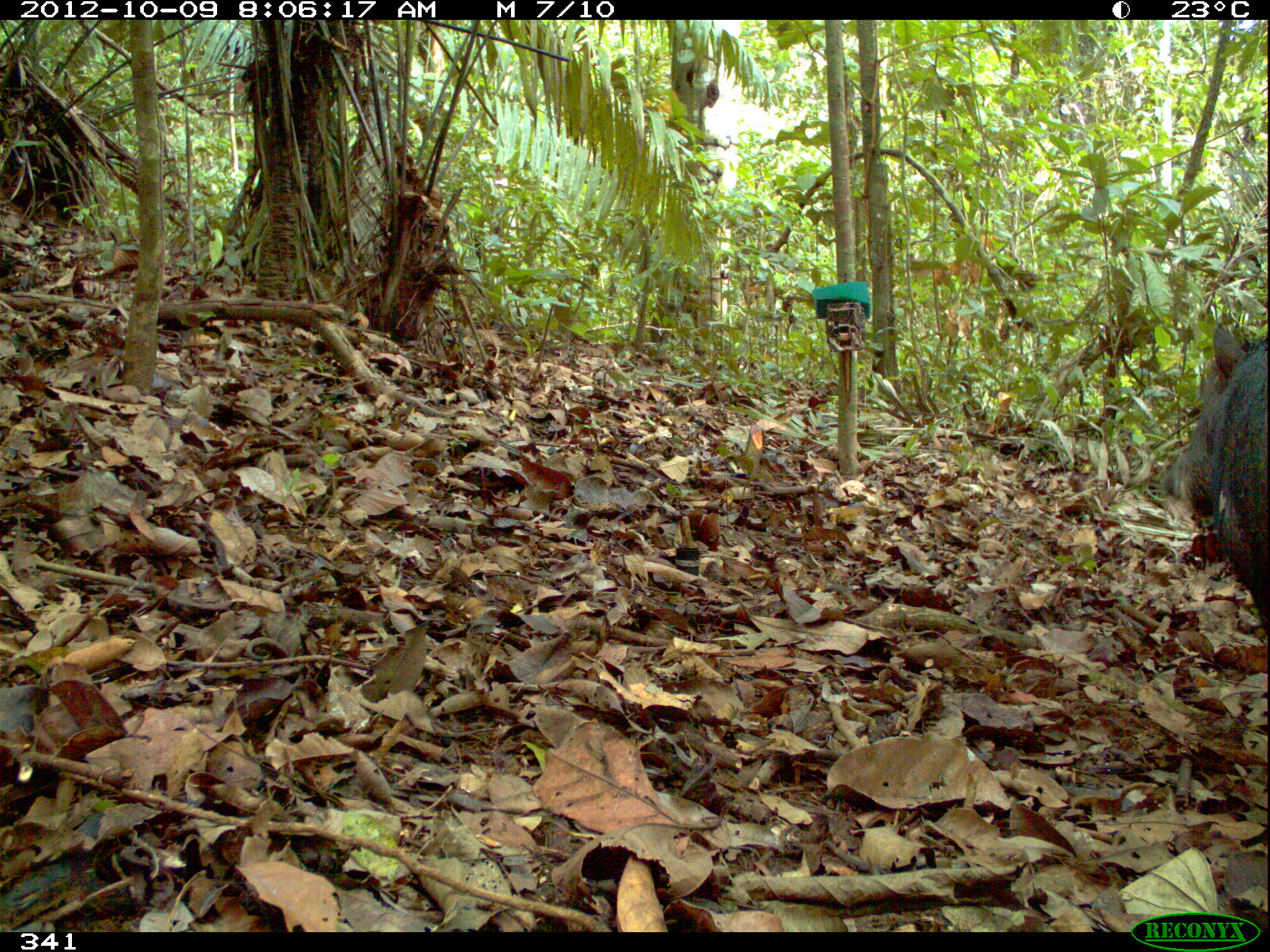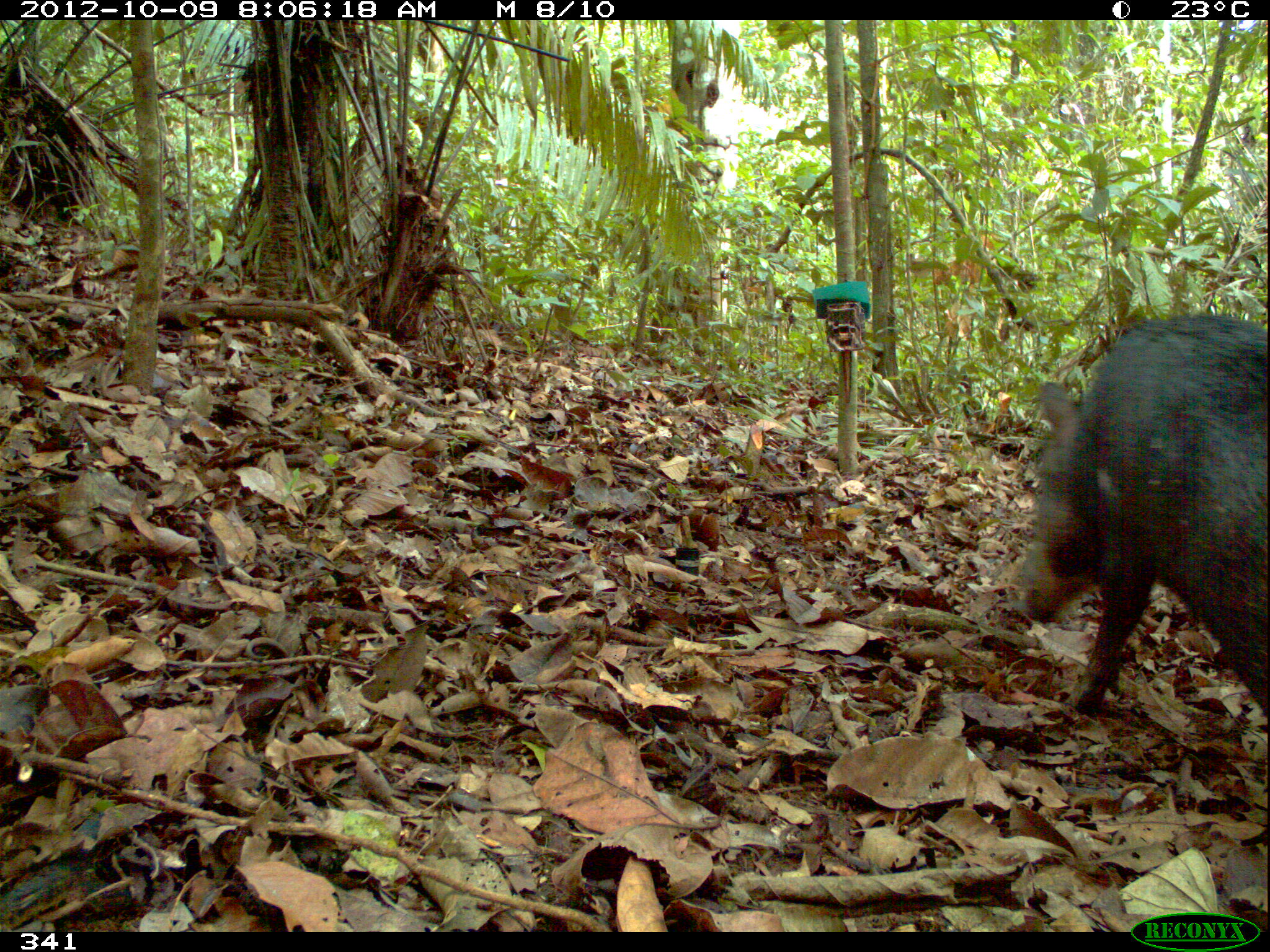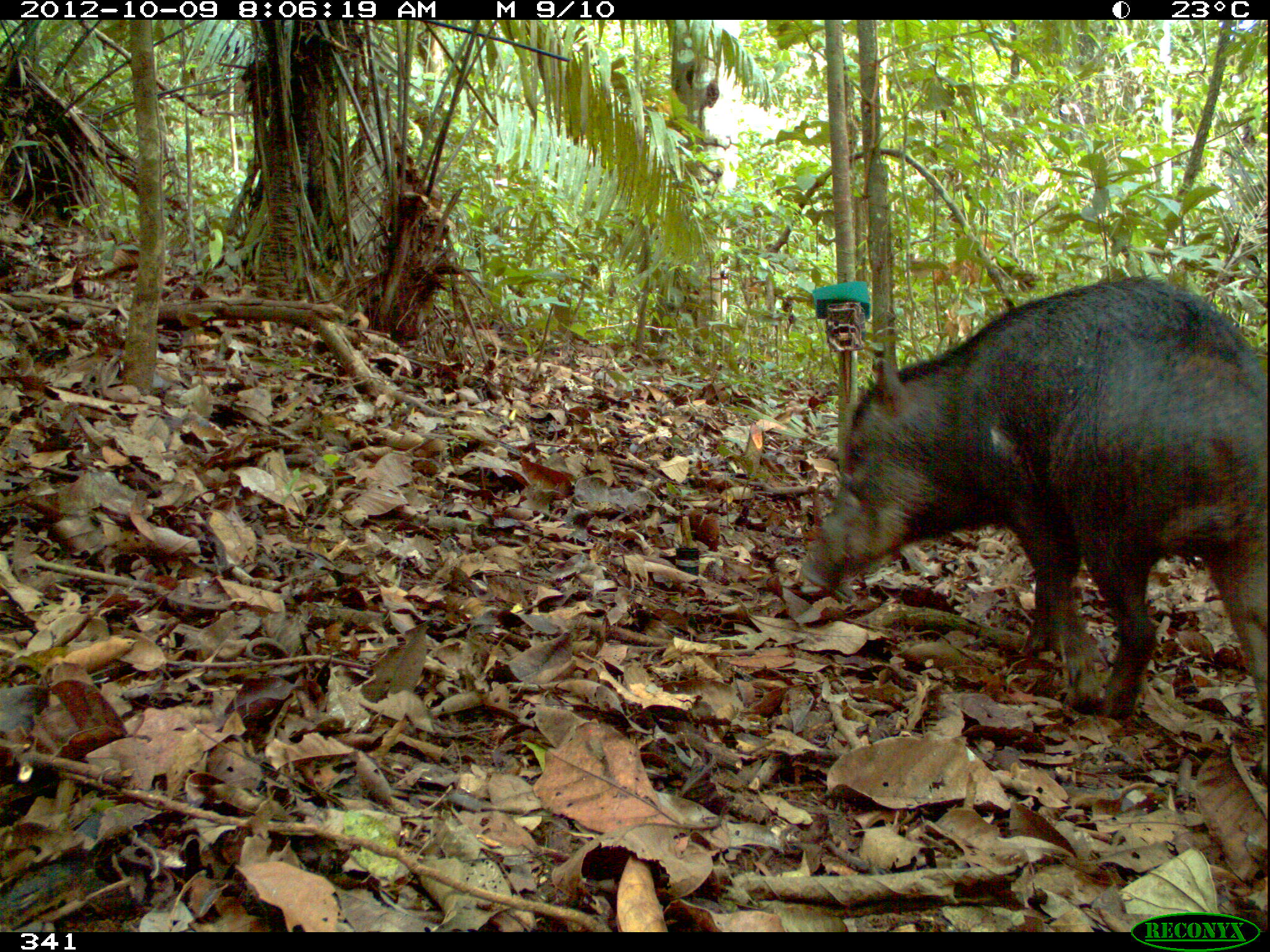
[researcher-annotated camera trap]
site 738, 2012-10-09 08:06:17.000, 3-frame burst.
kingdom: Animalia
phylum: Chordata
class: Mammalia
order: Artiodactyla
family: Tayassuidae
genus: Tayassu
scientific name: Tayassu pecari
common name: white-lipped peccary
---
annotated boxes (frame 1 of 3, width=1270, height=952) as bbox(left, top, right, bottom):
tayassu pecari: bbox(1163, 322, 1267, 653)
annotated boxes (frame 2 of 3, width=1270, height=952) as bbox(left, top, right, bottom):
tayassu pecari: bbox(1005, 312, 1270, 727)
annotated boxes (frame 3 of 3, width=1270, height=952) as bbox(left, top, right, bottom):
tayassu pecari: bbox(795, 278, 1270, 779)